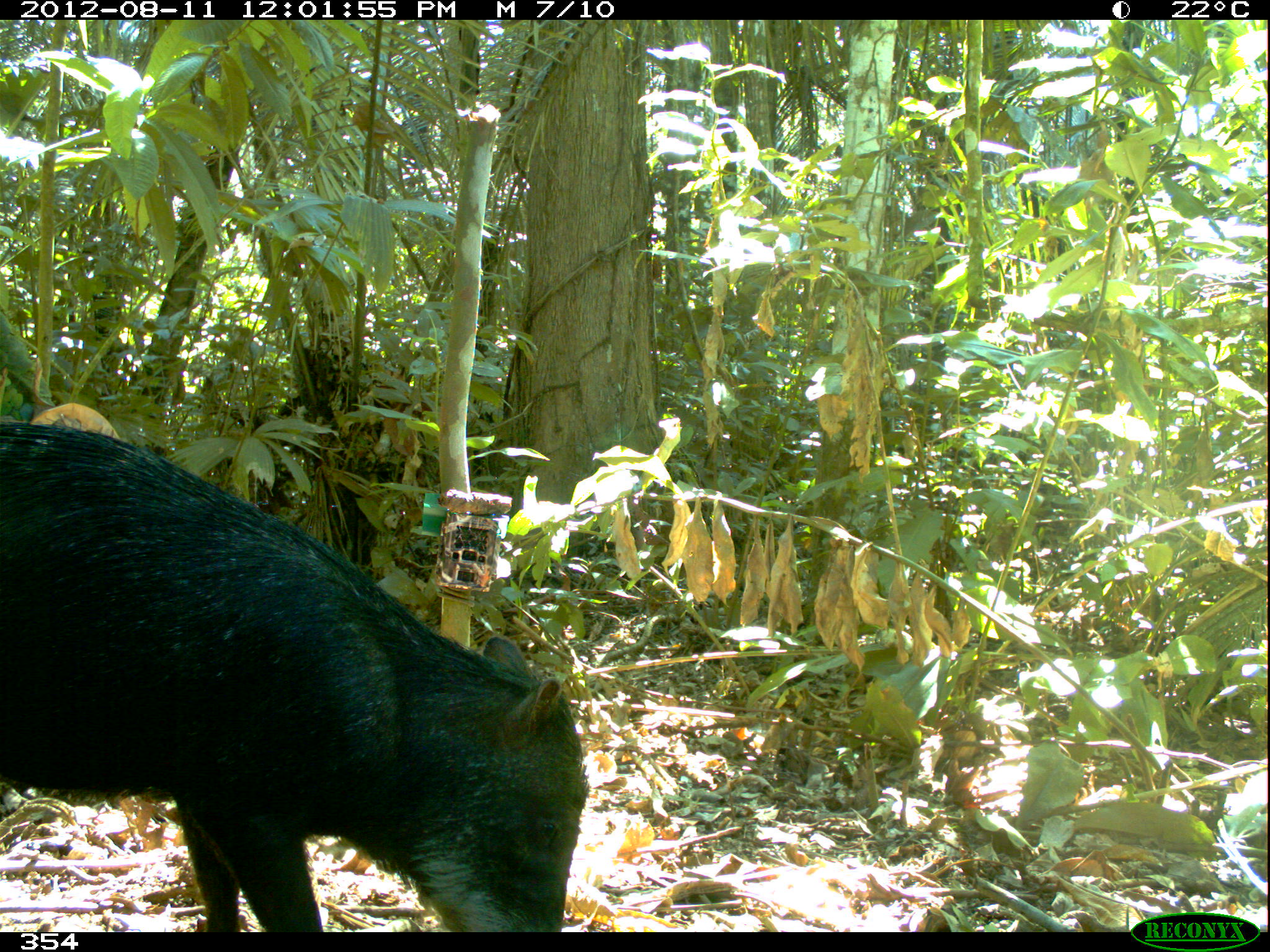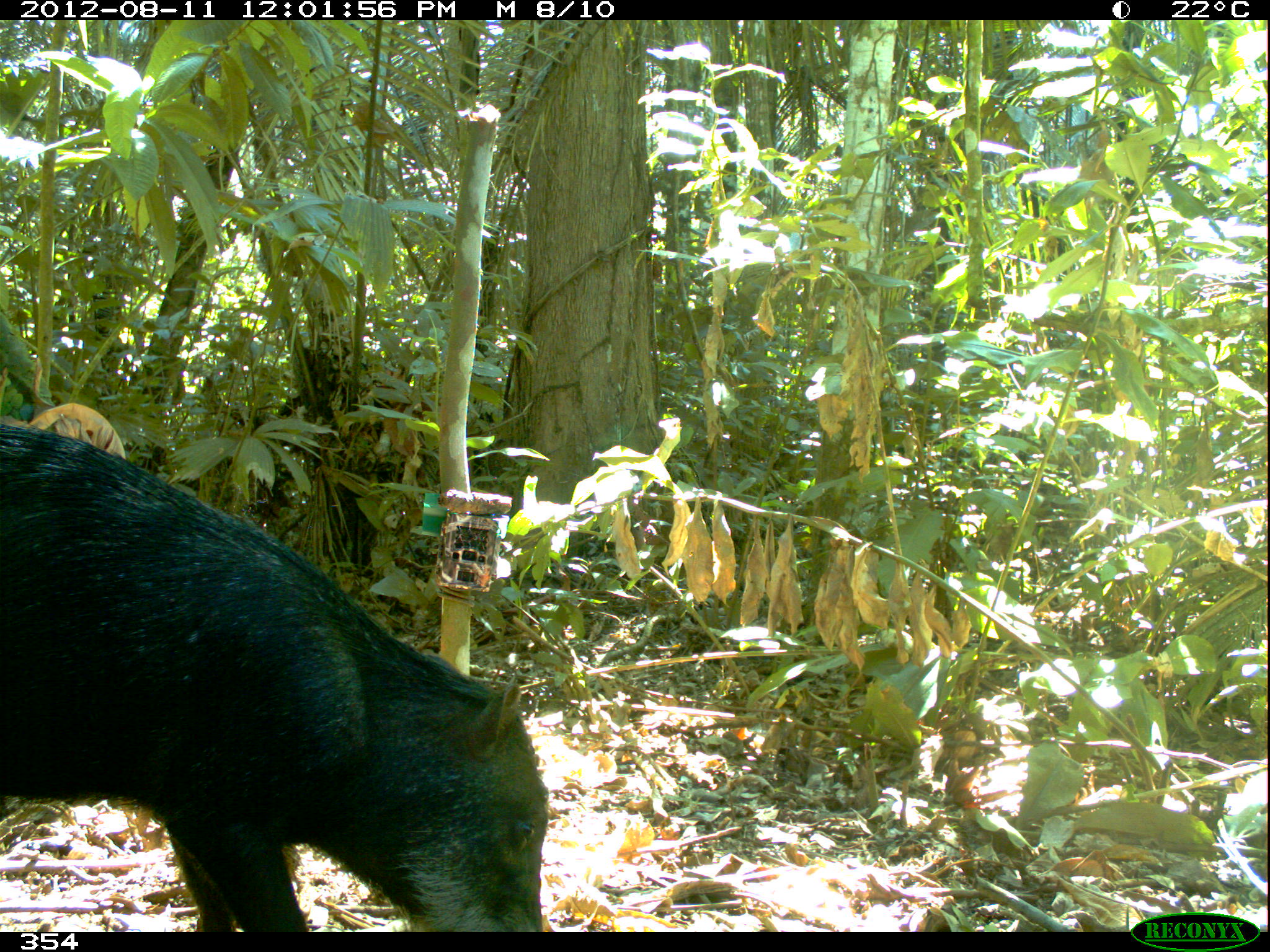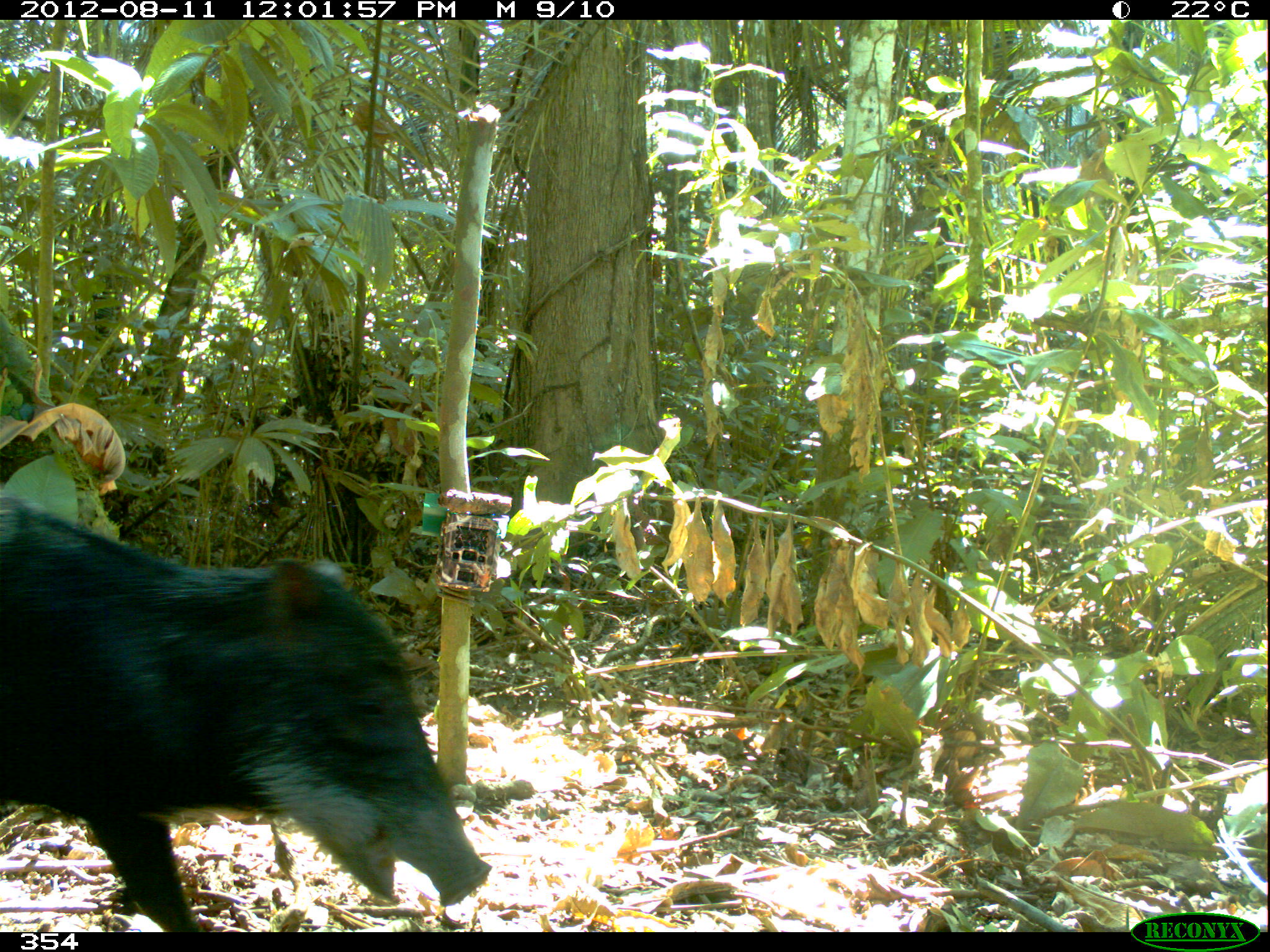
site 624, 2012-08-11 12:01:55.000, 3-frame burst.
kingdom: Animalia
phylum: Chordata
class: Mammalia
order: Artiodactyla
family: Tayassuidae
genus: Tayassu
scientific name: Tayassu pecari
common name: white-lipped peccary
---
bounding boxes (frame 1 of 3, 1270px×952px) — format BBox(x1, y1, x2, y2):
tayassu pecari: BBox(0, 417, 591, 932)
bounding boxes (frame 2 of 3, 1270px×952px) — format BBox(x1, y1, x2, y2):
tayassu pecari: BBox(0, 418, 548, 930)